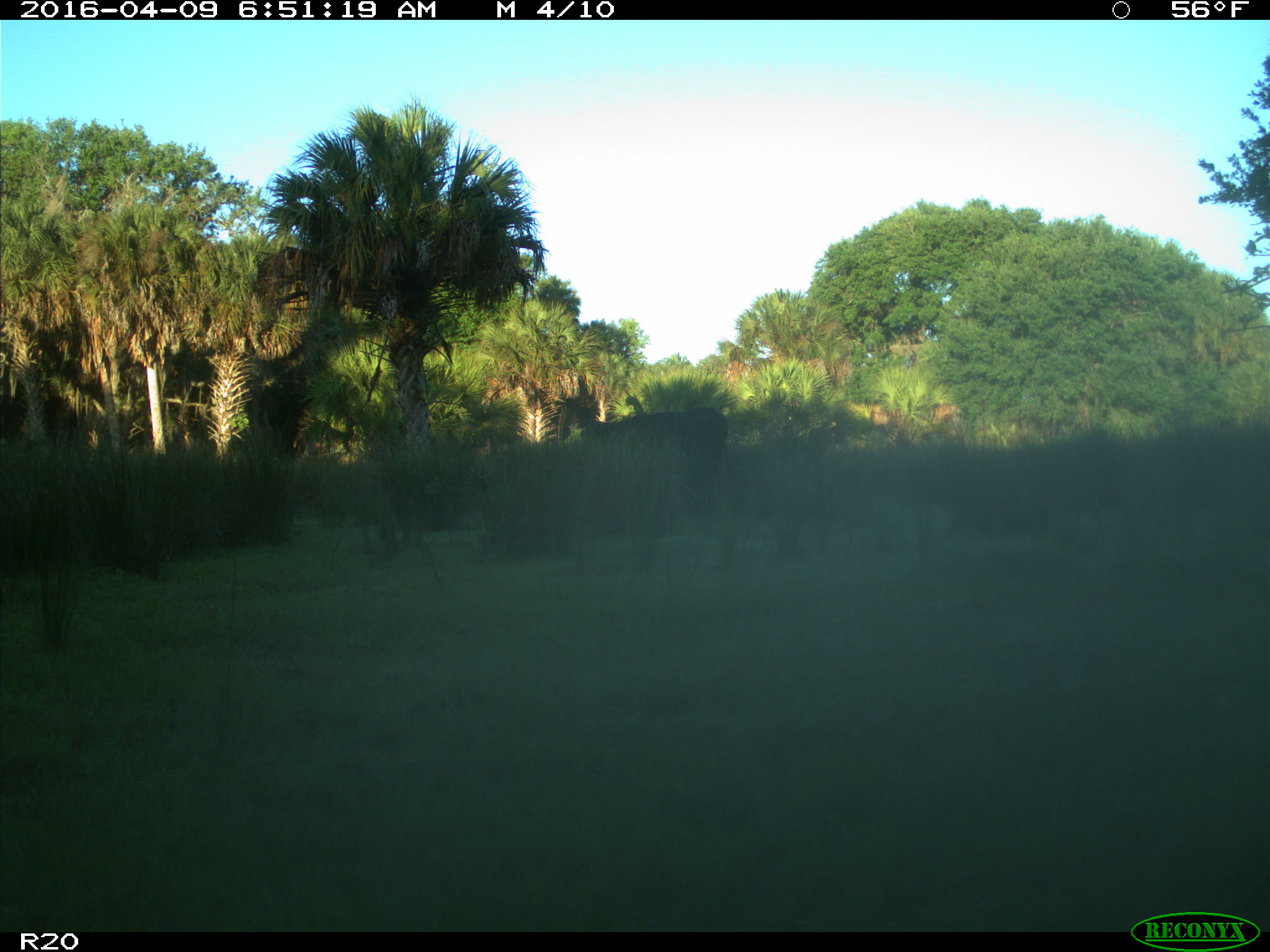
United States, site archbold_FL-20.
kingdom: Animalia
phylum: Chordata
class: Mammalia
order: Artiodactyla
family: Bovidae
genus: Bos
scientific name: Bos taurus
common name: domestic cow